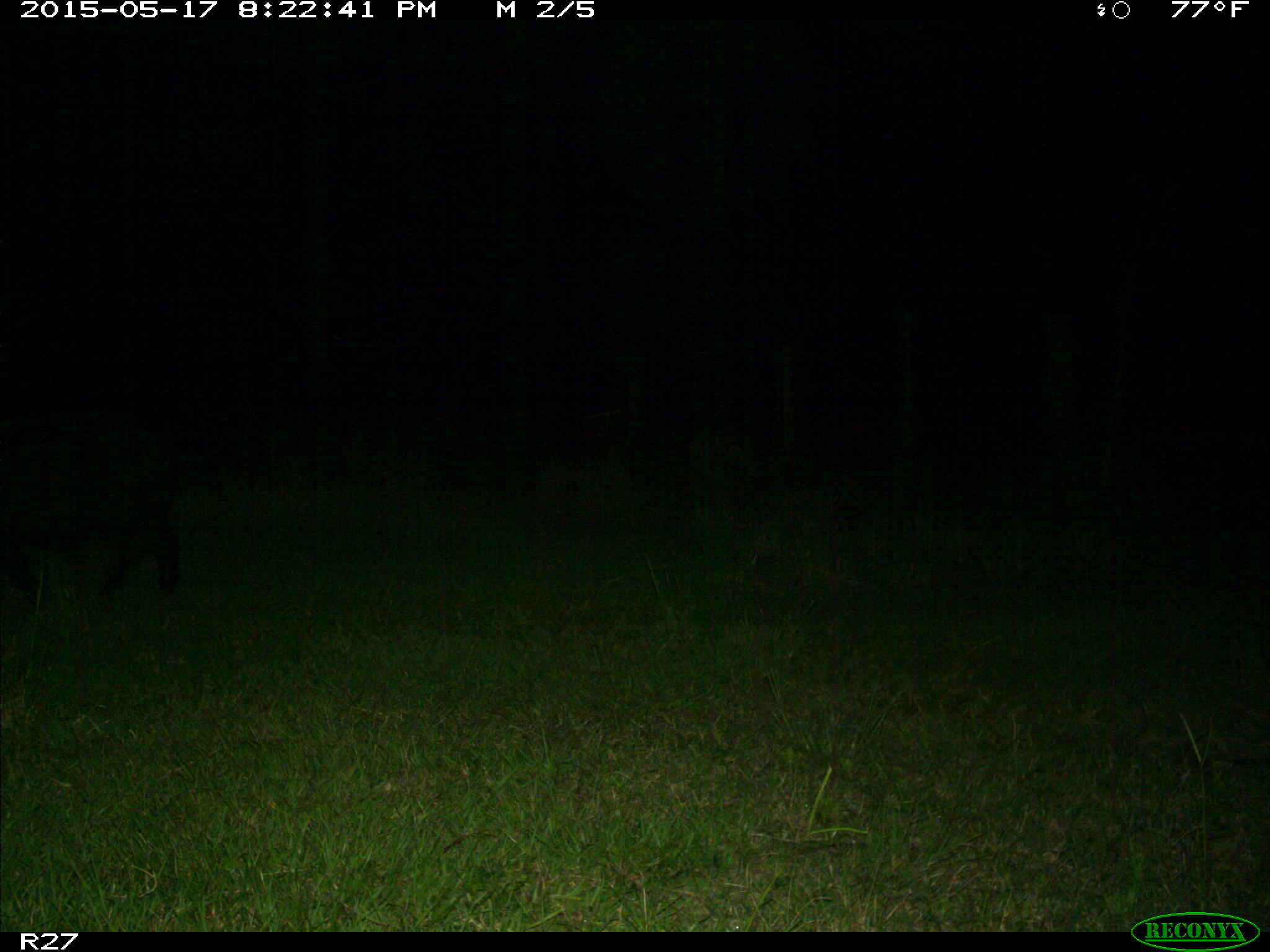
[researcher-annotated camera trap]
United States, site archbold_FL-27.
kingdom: Animalia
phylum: Chordata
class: Mammalia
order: Artiodactyla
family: Suidae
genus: Sus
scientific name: Sus scrofa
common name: wild boar